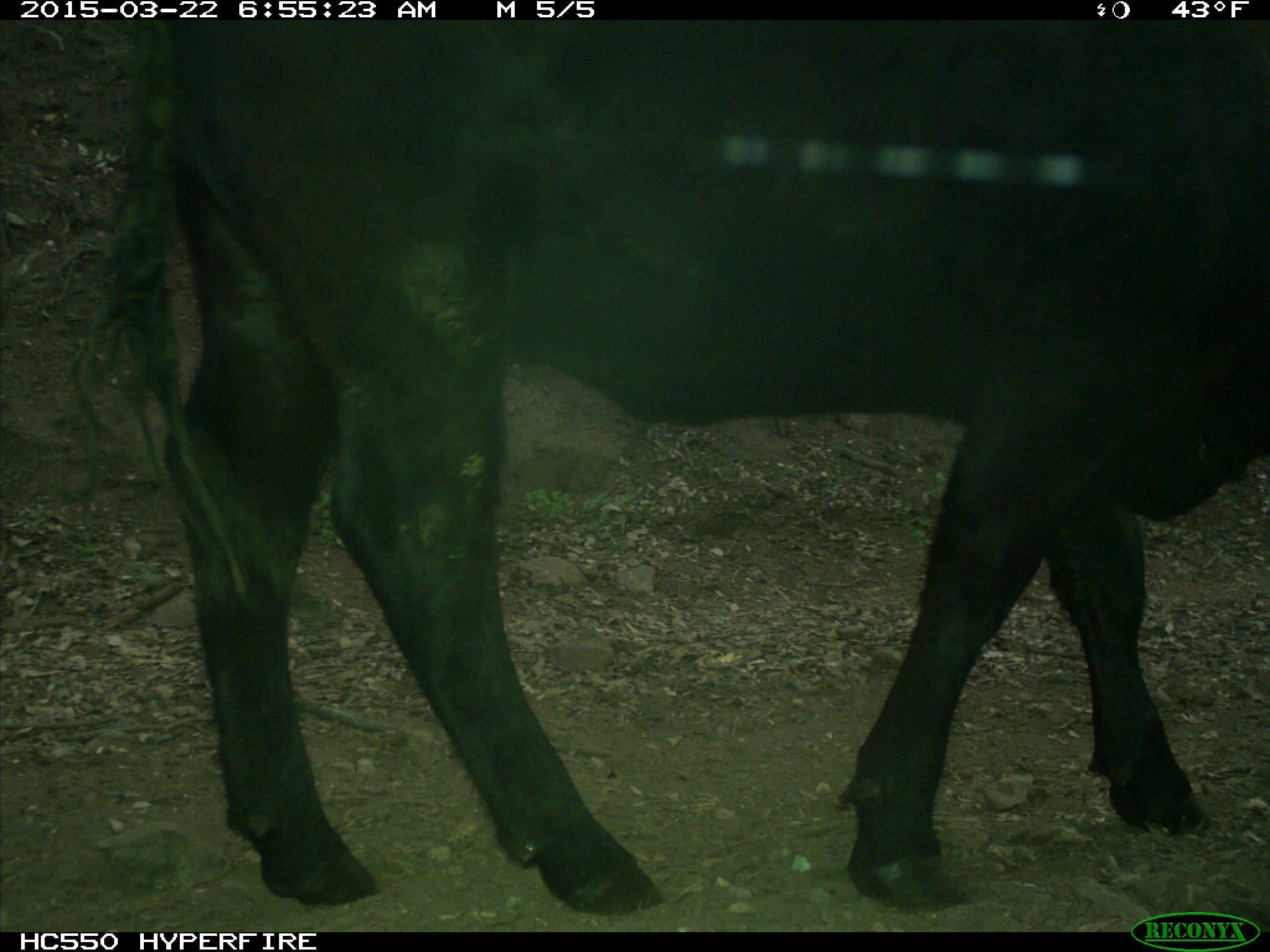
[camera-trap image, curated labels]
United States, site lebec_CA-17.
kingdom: Animalia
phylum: Chordata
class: Mammalia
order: Artiodactyla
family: Bovidae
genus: Bos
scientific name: Bos taurus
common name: domestic cow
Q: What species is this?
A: Bos taurus (domestic cow).